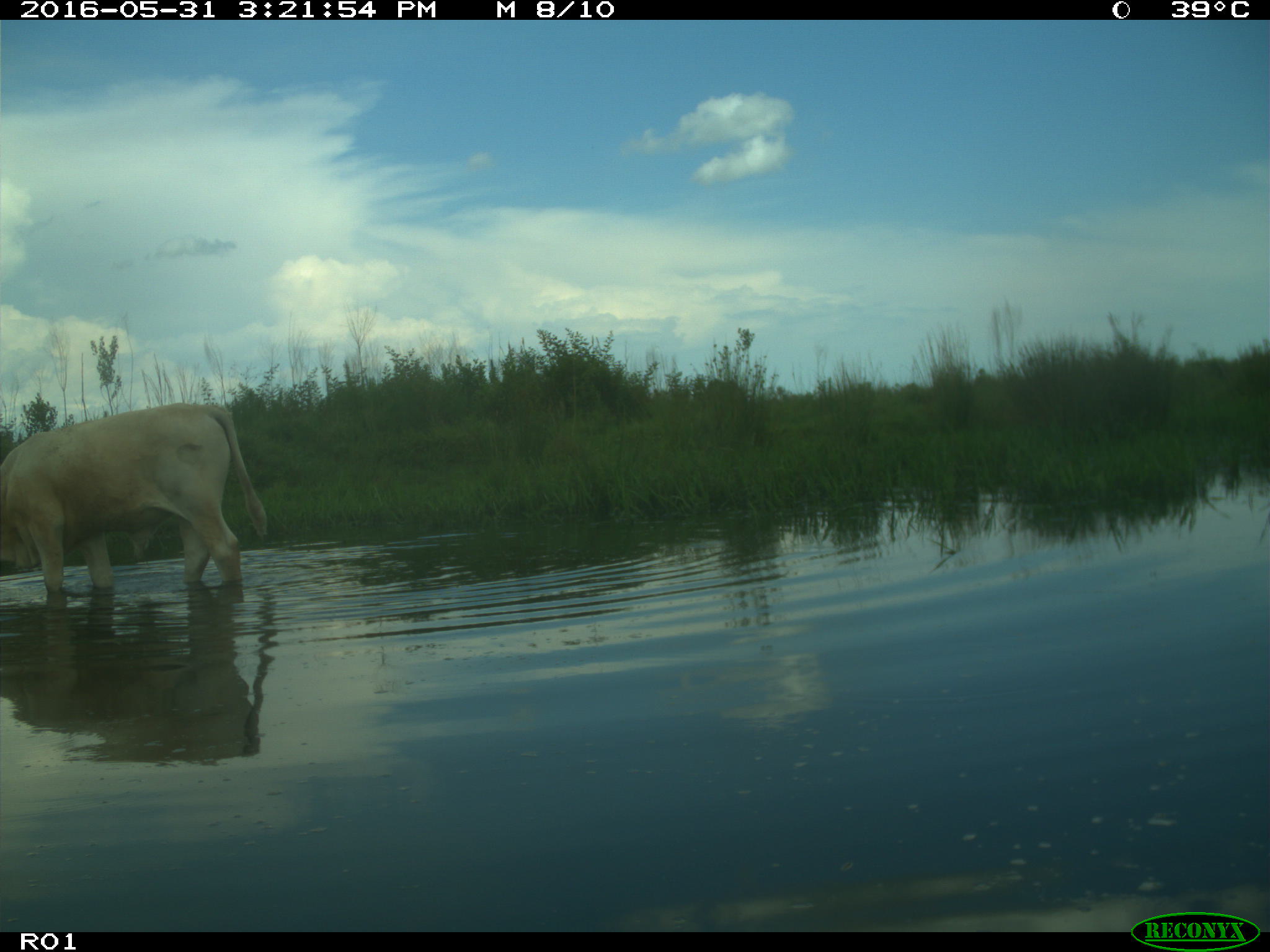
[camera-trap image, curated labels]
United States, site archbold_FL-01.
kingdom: Animalia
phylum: Chordata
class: Mammalia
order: Artiodactyla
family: Bovidae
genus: Bos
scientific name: Bos taurus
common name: domestic cow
Bos taurus (domestic cow).